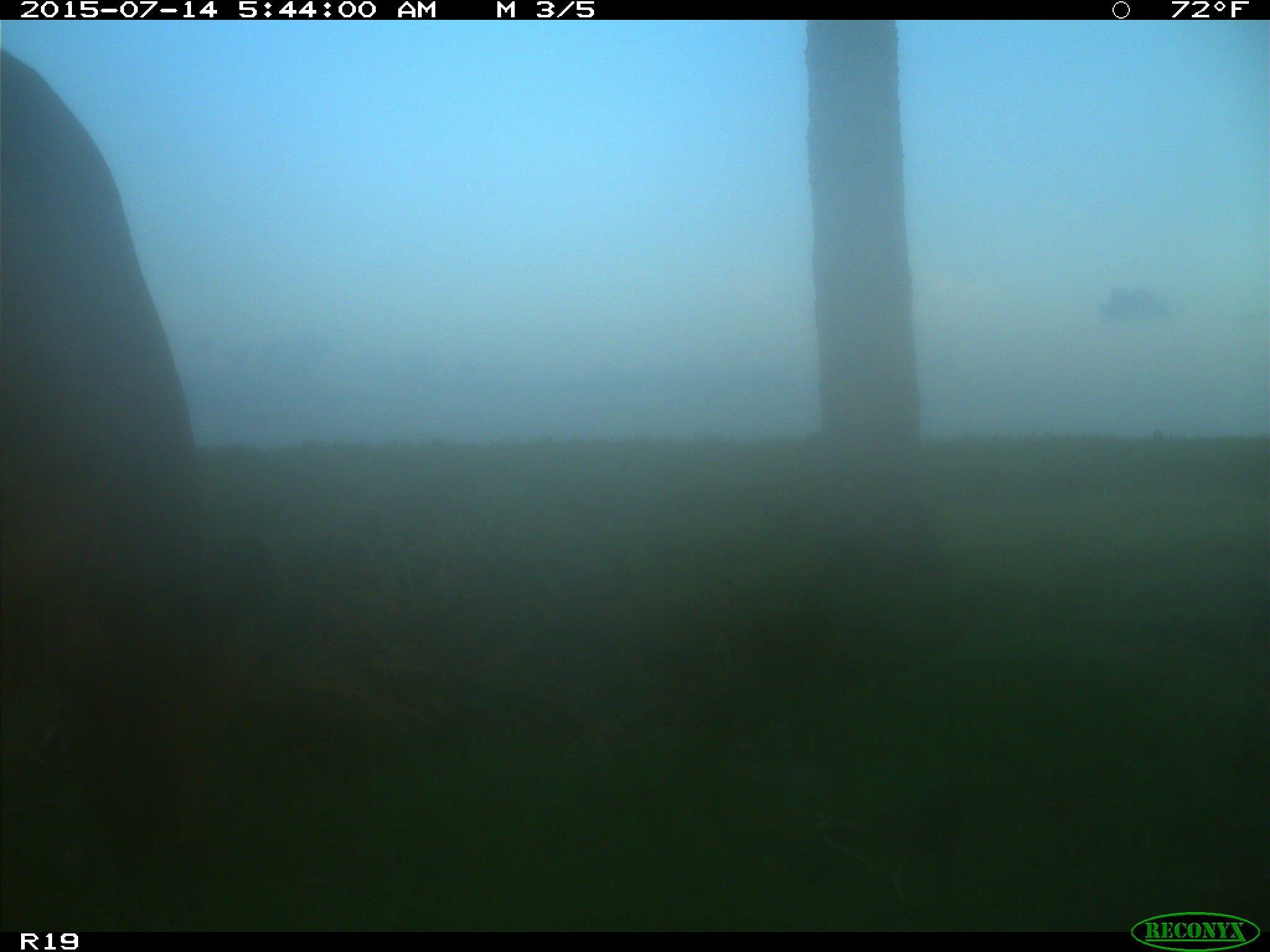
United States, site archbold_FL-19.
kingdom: Animalia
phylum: Chordata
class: Mammalia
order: Artiodactyla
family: Bovidae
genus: Bos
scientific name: Bos taurus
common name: domestic cow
Bos taurus (domestic cow).